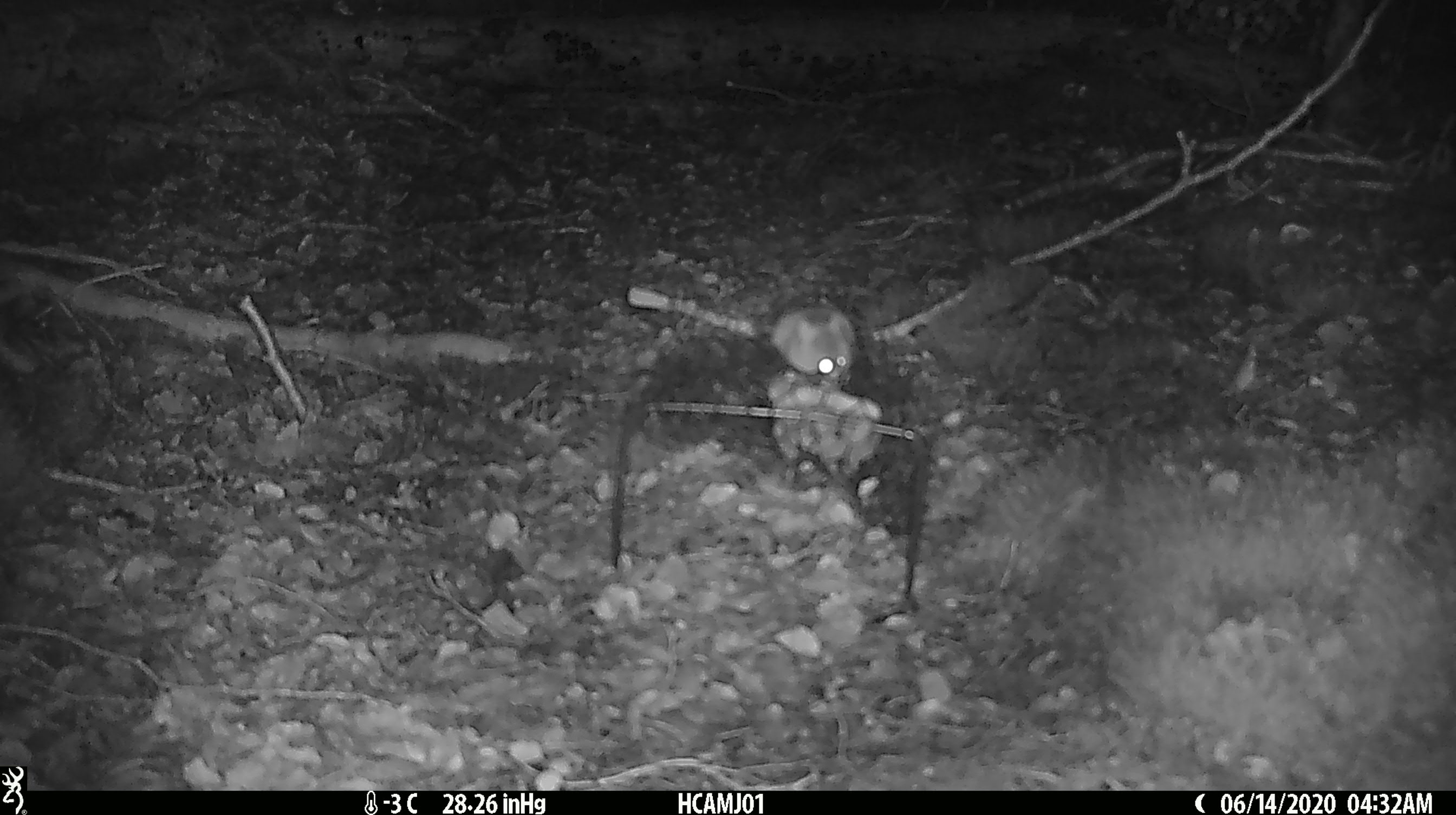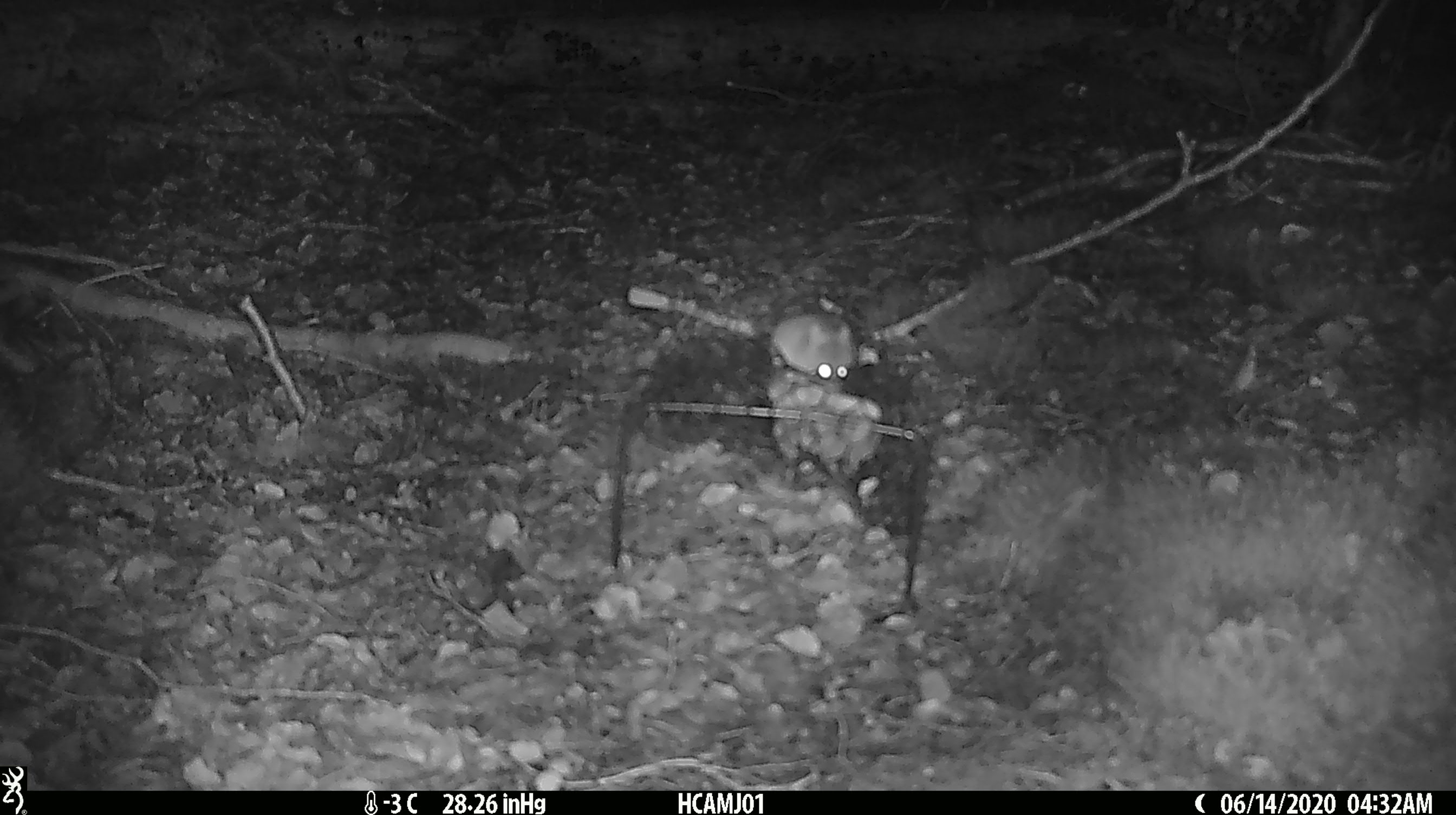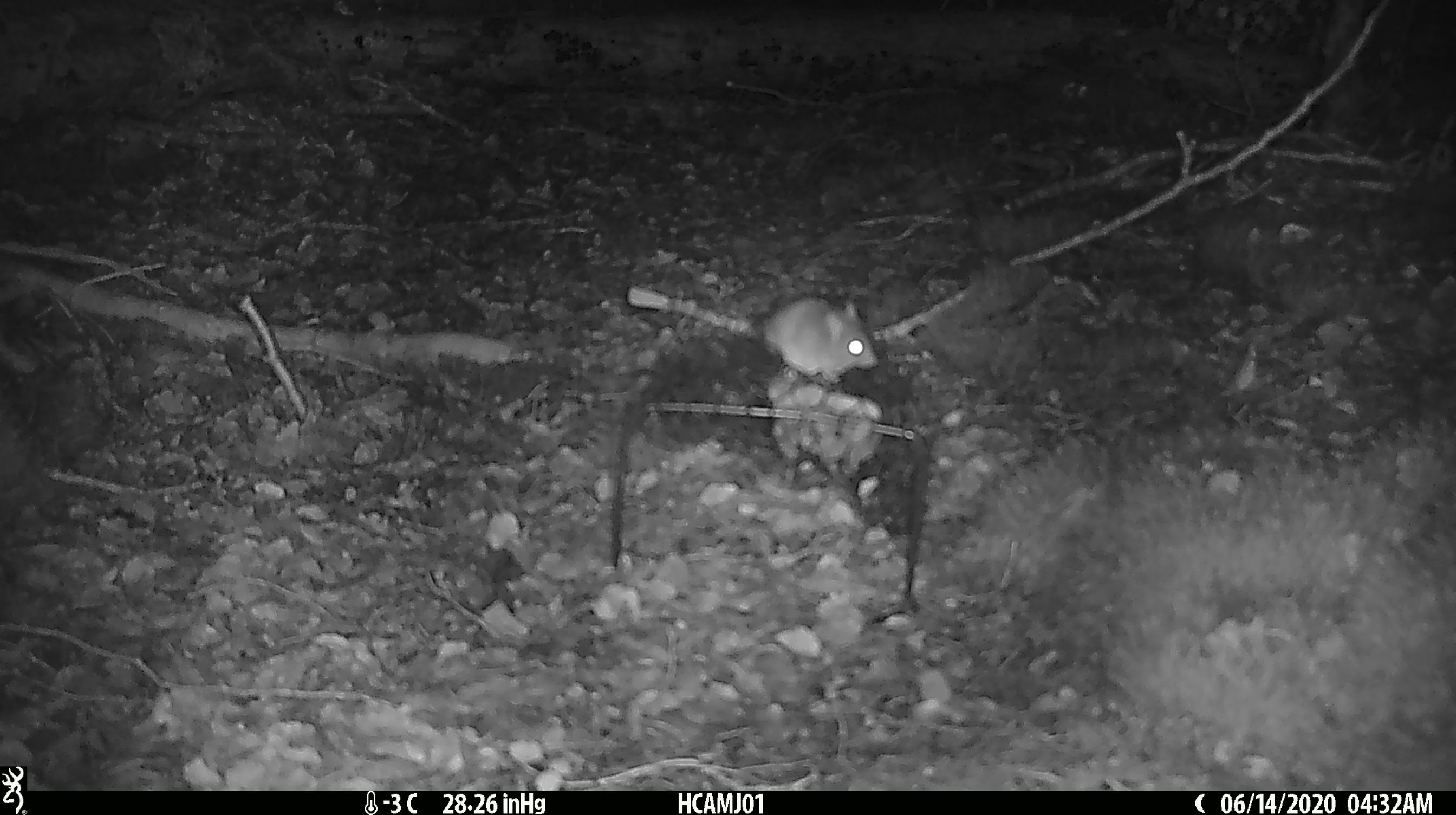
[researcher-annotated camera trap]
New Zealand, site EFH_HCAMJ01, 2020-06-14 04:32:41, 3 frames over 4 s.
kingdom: Animalia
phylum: Chordata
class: Mammalia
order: Rodentia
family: Muridae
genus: Mus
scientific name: Mus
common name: mouse